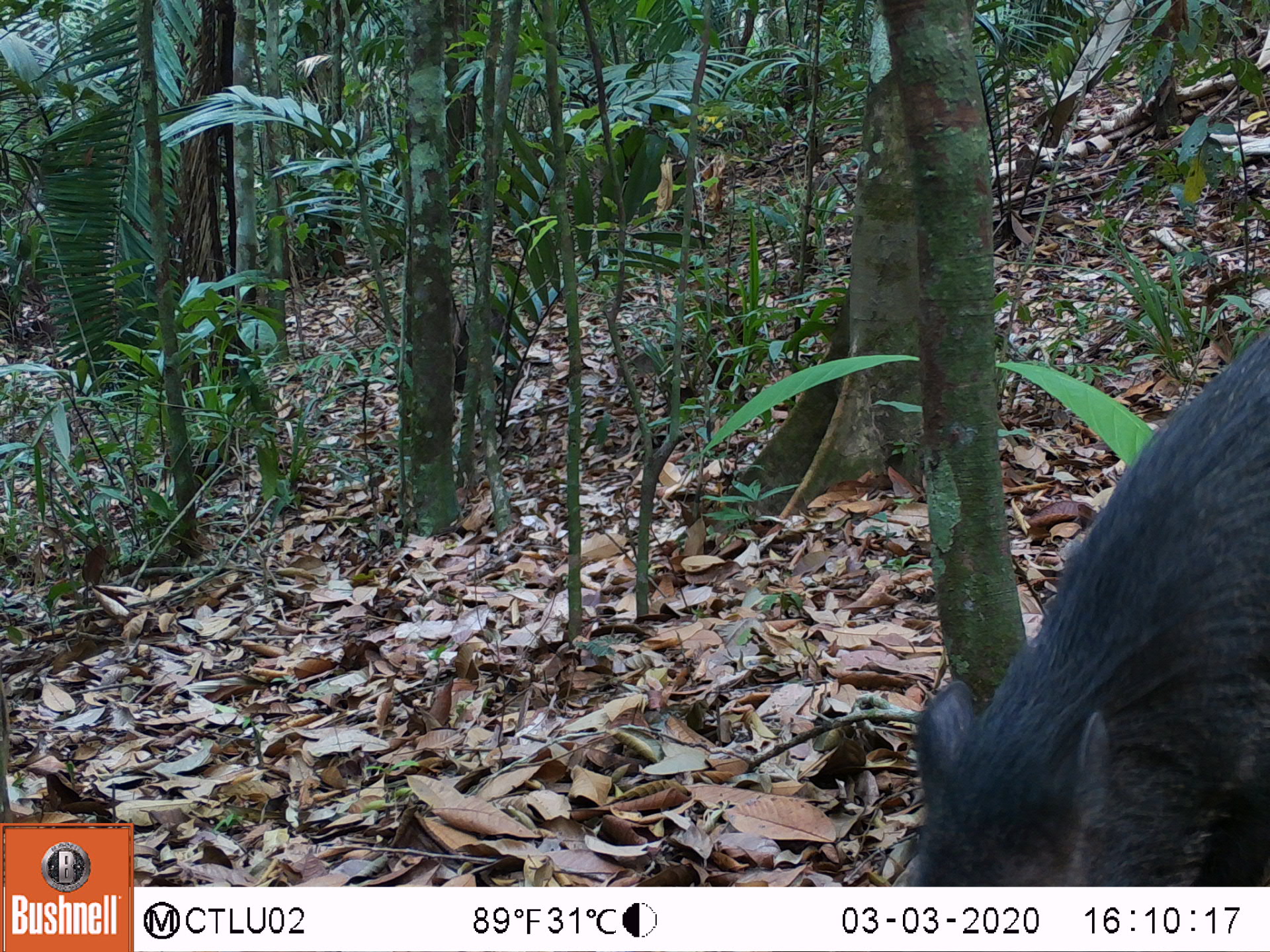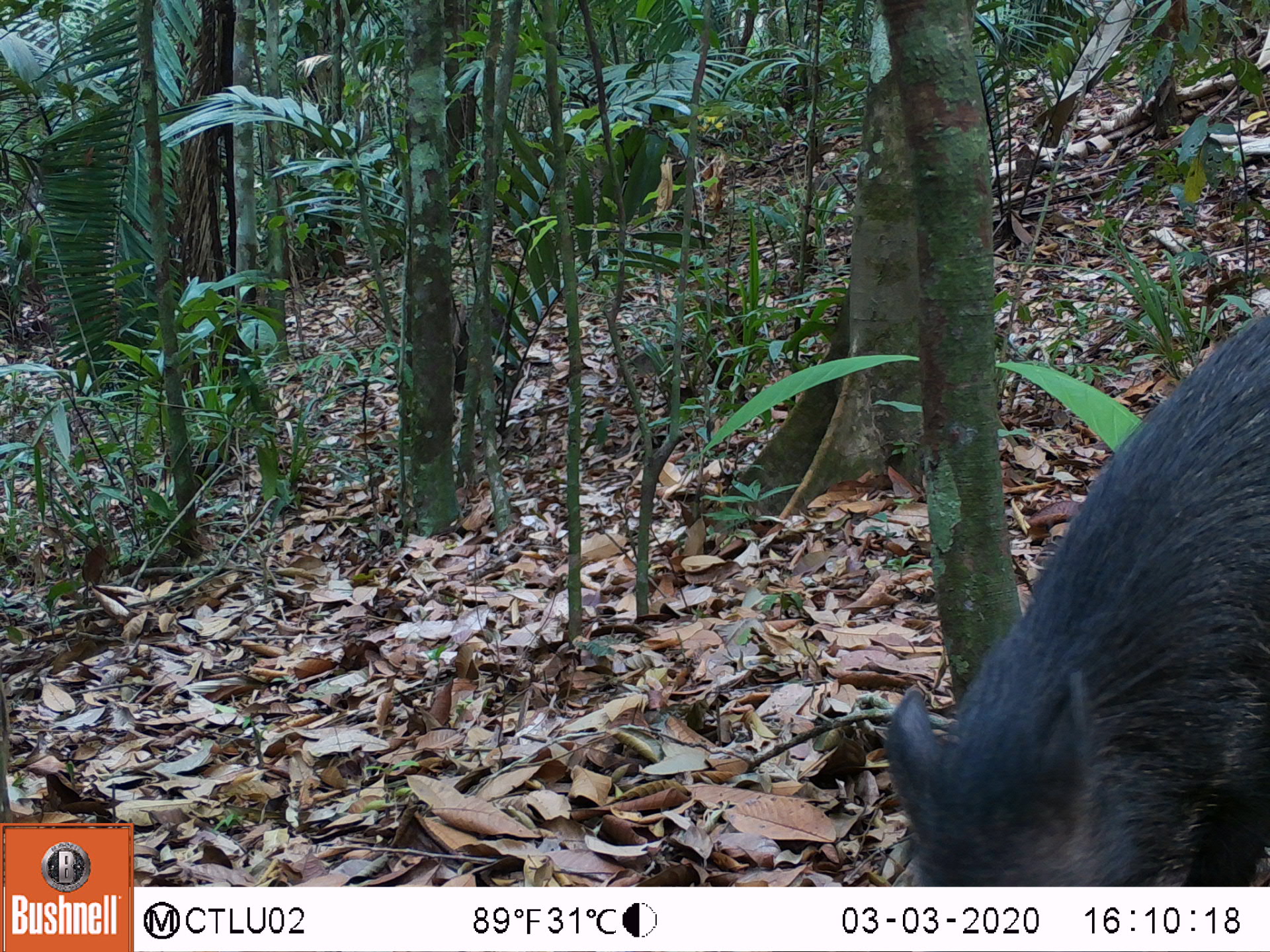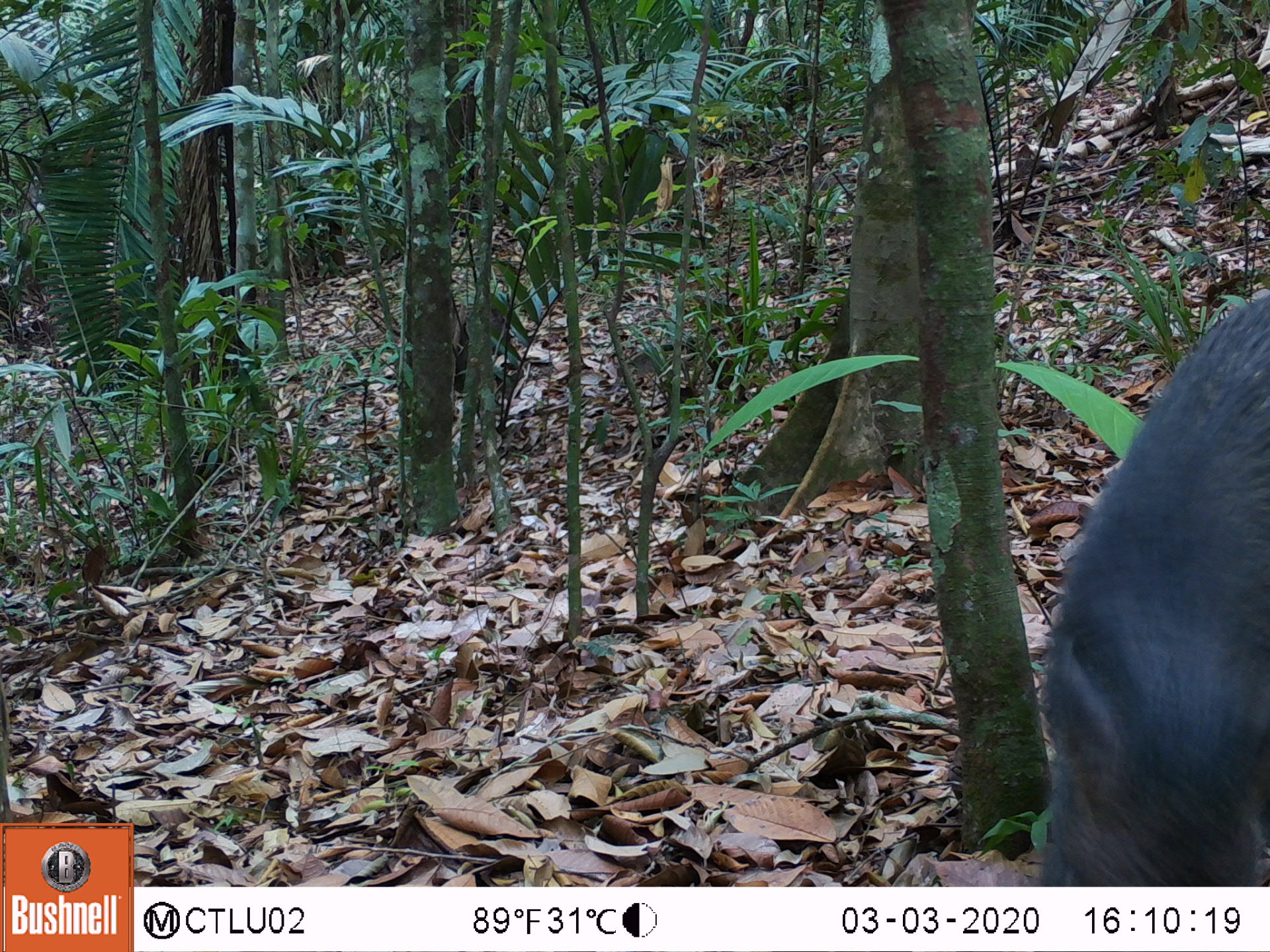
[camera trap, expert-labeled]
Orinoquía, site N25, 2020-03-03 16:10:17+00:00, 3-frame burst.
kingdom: Animalia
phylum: Chordata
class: Mammalia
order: Artiodactyla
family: Tayassuidae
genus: Pecari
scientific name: Pecari tajacu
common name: collared peccary